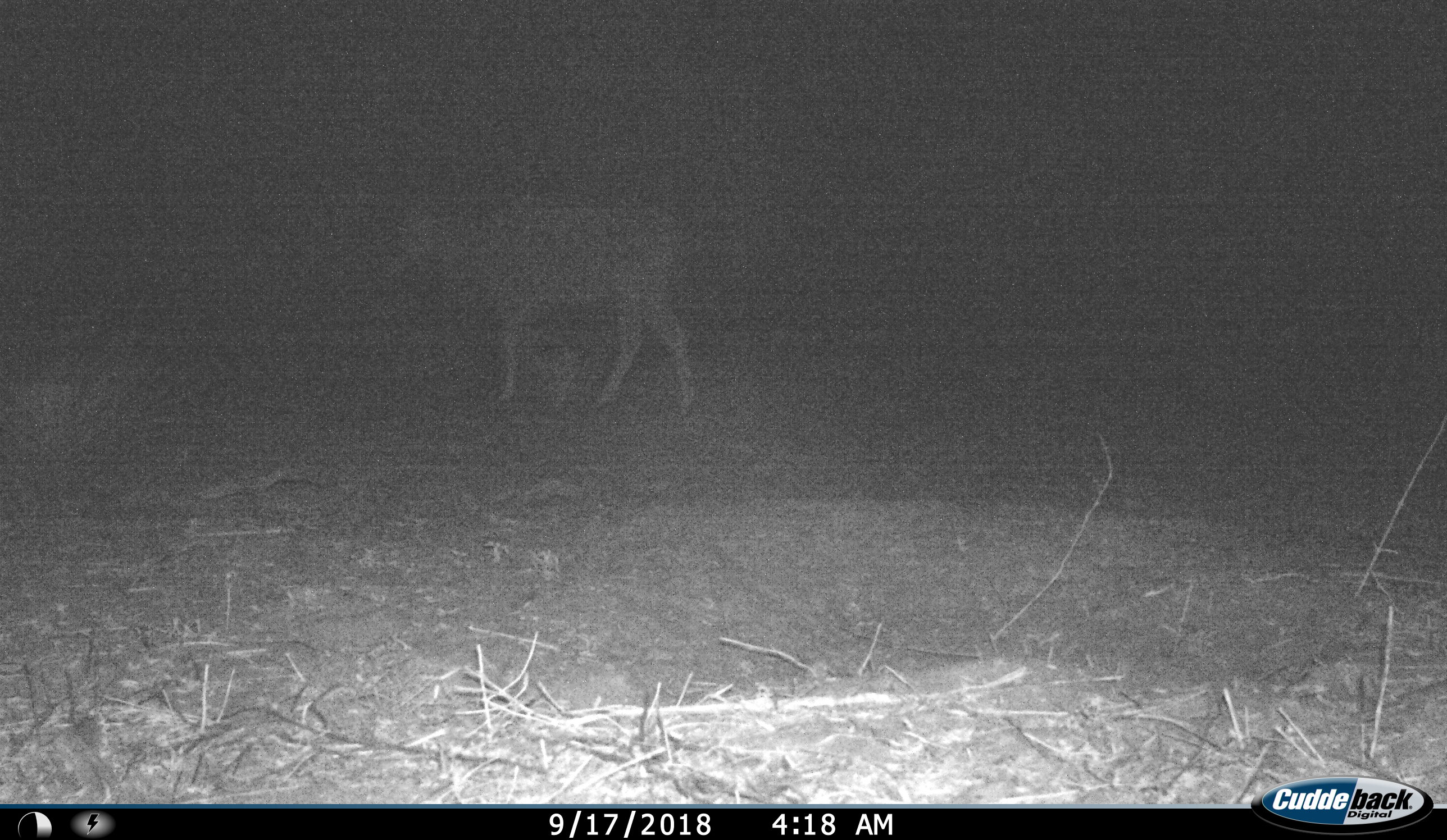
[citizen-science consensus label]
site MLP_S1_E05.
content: unidentified animal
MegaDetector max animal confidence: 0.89